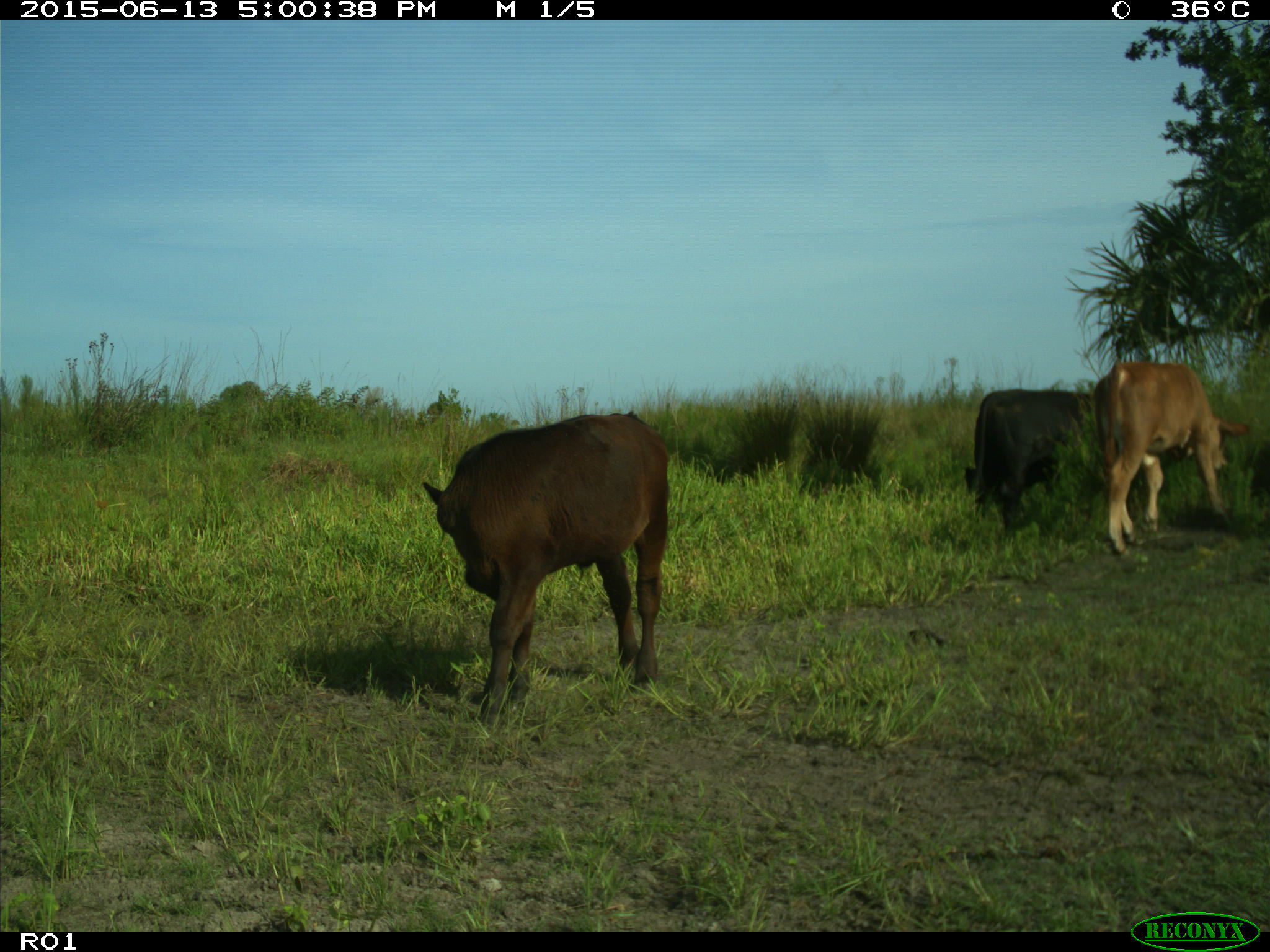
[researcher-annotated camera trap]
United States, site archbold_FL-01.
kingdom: Animalia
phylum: Chordata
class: Mammalia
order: Artiodactyla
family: Bovidae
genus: Bos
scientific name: Bos taurus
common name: domestic cow